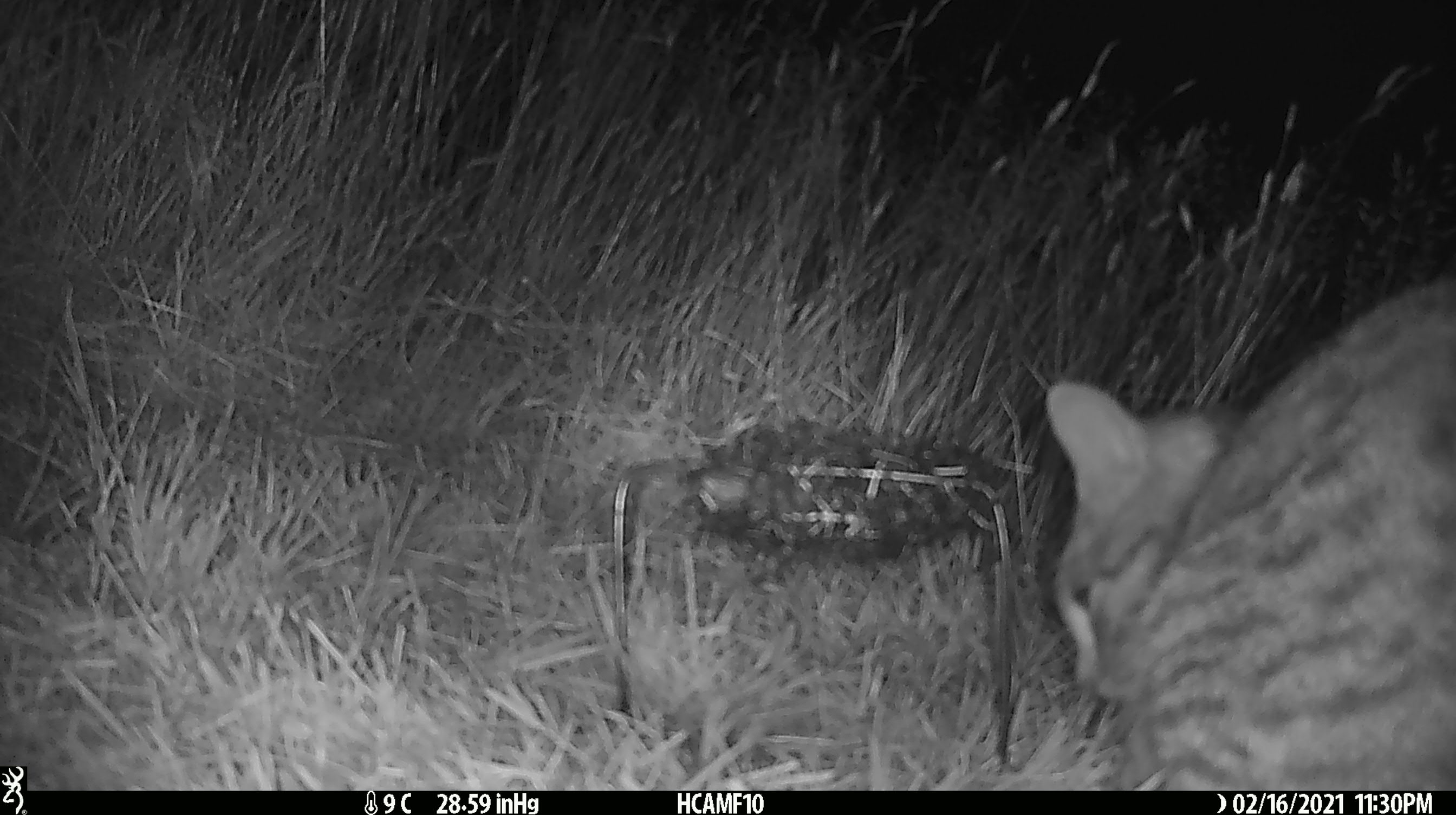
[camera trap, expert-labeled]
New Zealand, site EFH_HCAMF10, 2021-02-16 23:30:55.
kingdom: Animalia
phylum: Chordata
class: Mammalia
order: Carnivora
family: Felidae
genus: Felis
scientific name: Felis catus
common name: domestic cat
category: cat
Cat (domestic cat) (Felis catus).